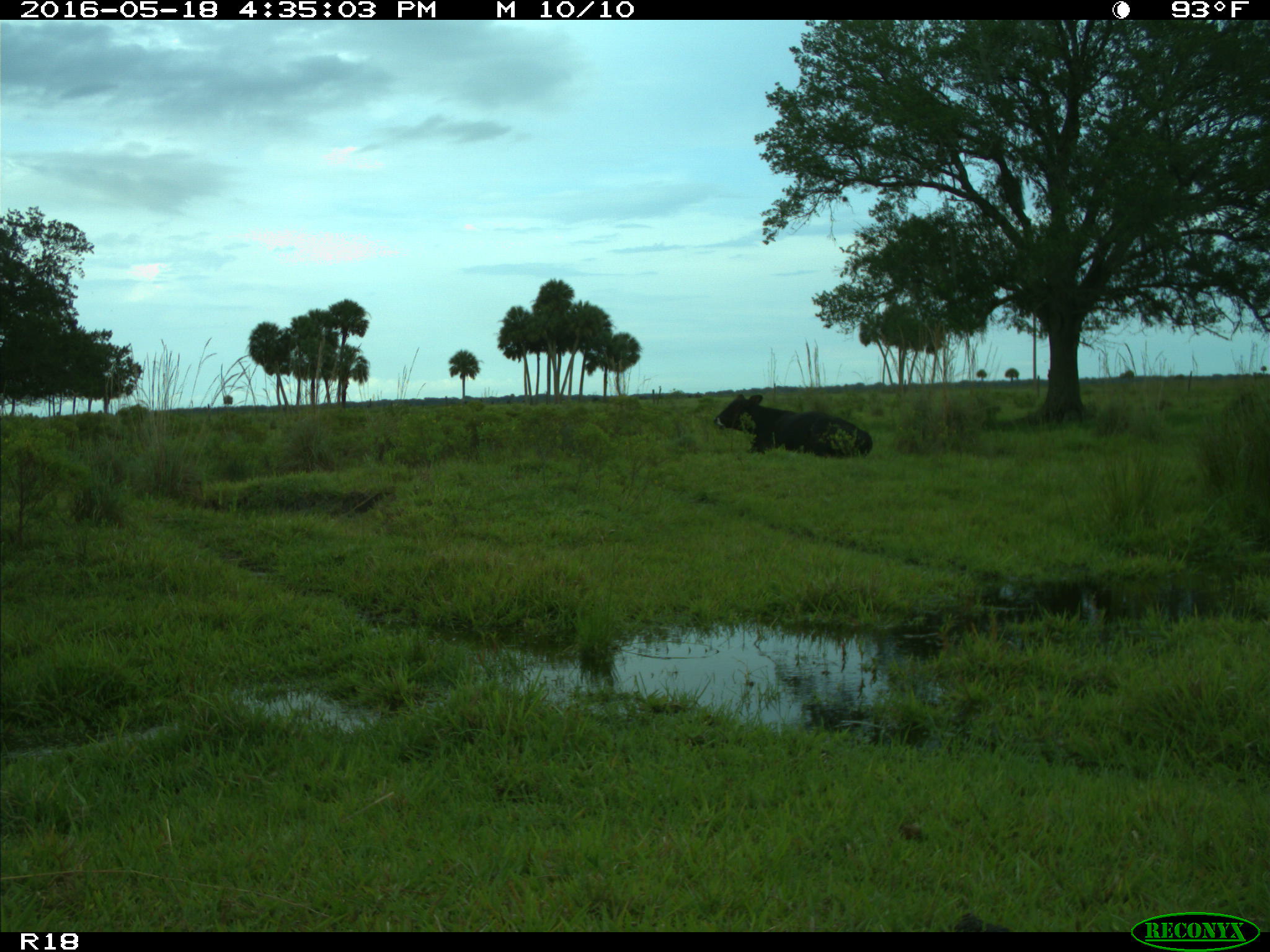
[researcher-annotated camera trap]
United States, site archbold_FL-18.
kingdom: Animalia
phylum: Chordata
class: Mammalia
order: Artiodactyla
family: Bovidae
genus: Bos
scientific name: Bos taurus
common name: domestic cow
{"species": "Bos taurus (domestic cow)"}